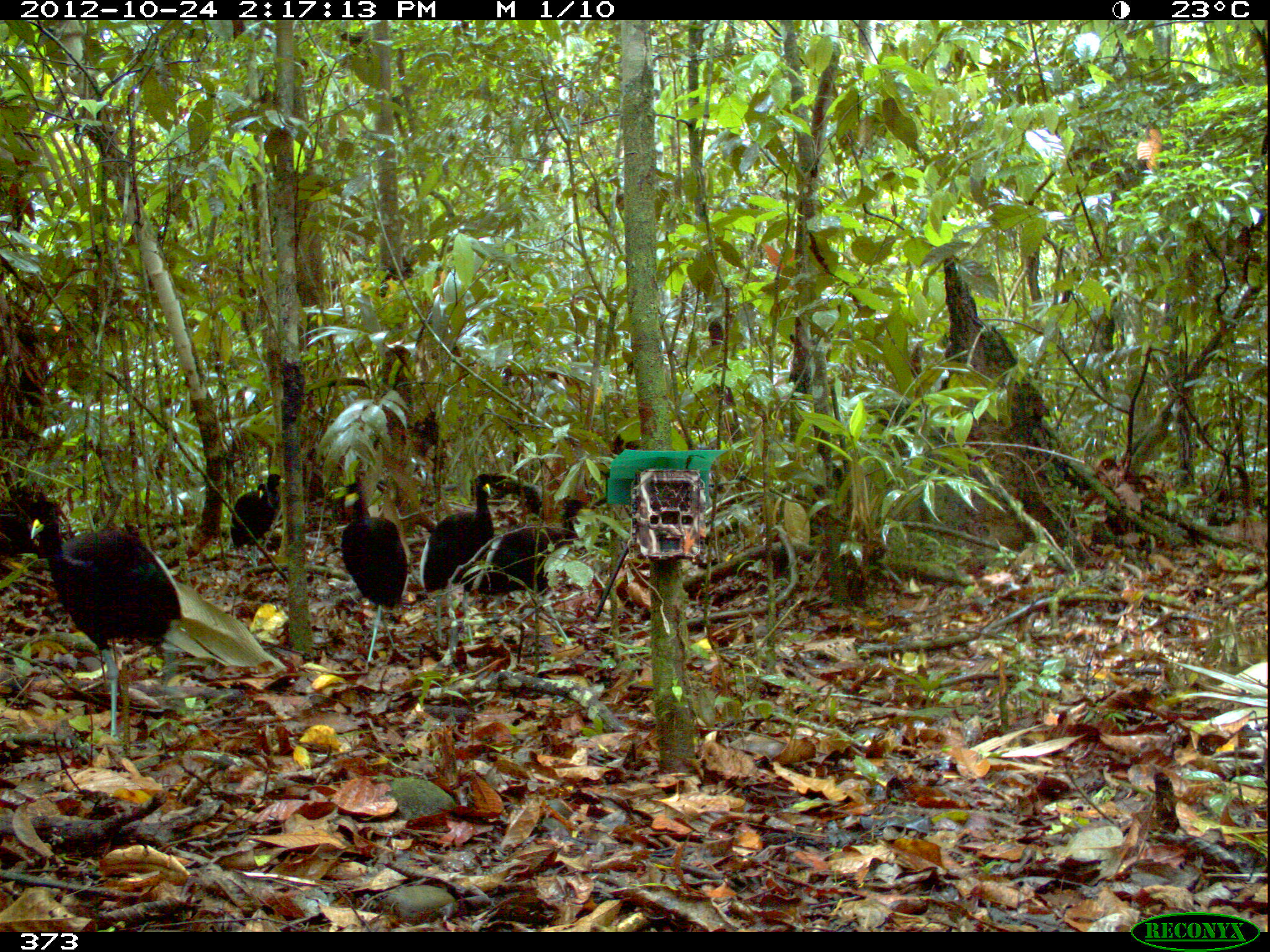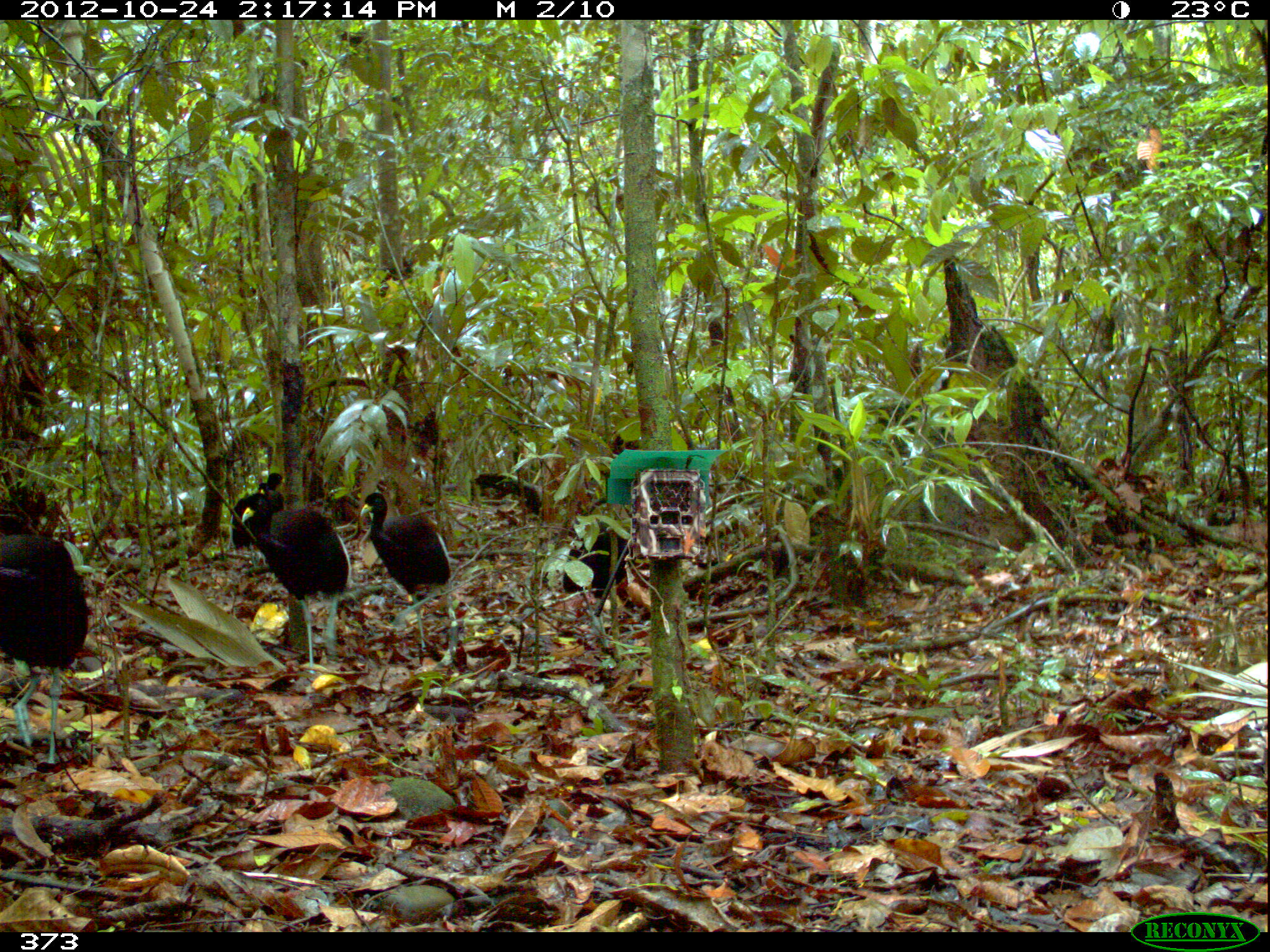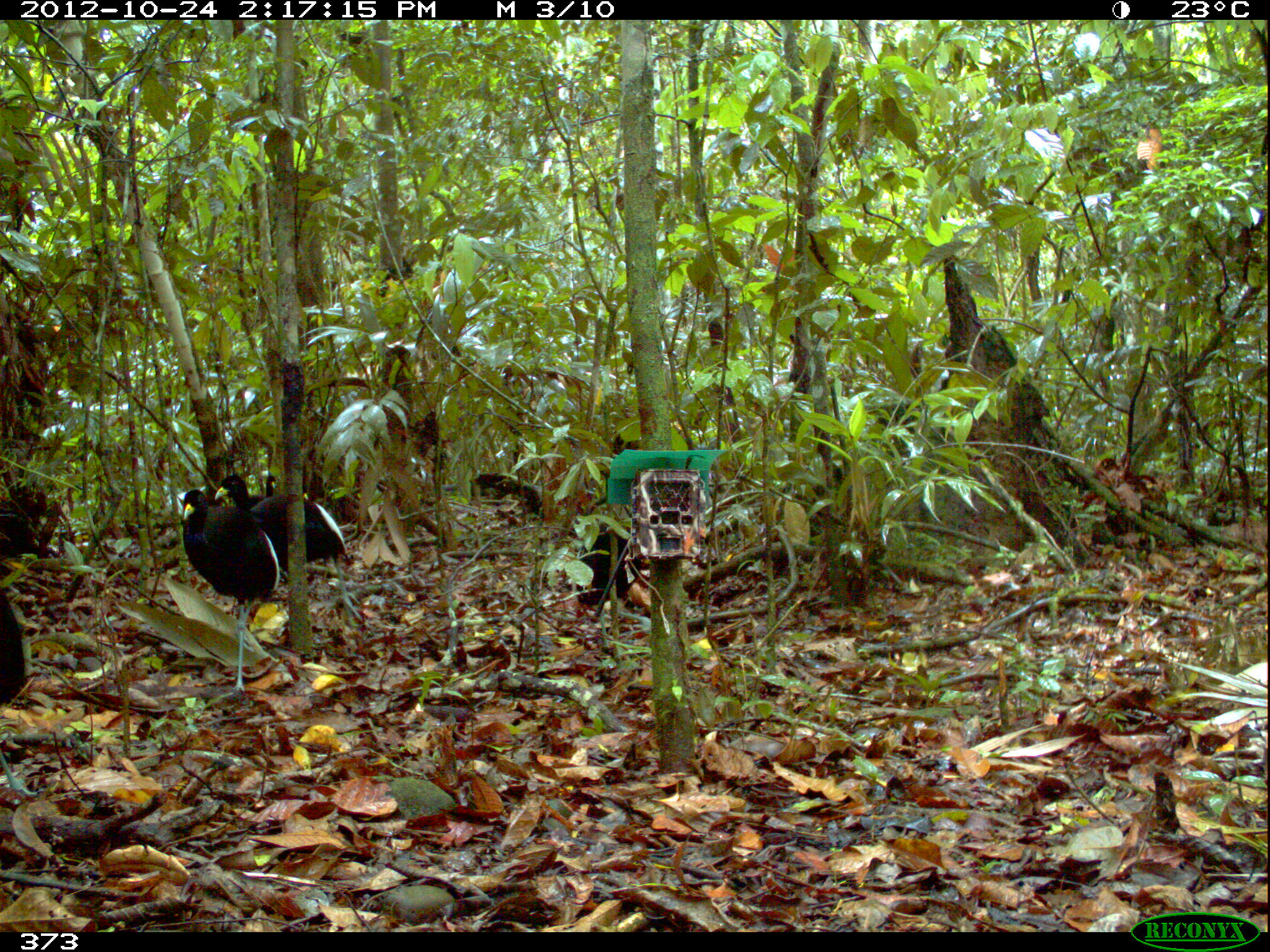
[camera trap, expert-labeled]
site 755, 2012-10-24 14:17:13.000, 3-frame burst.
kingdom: Animalia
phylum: Chordata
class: Aves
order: Gruiformes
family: Psophiidae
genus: Psophia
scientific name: Psophia leucoptera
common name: pale-winged trumpeter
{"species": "Psophia leucoptera (pale-winged trumpeter)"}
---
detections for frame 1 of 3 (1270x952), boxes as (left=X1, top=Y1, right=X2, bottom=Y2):
psophia leucoptera: (left=25, top=501, right=185, bottom=745); (left=450, top=478, right=592, bottom=646); (left=412, top=472, right=513, bottom=658); (left=333, top=478, right=409, bottom=669); (left=228, top=483, right=275, bottom=569); (left=267, top=473, right=286, bottom=545)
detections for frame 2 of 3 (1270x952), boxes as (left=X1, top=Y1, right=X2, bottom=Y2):
psophia leucoptera: (left=0, top=527, right=90, bottom=768); (left=240, top=496, right=349, bottom=671); (left=361, top=489, right=453, bottom=663); (left=561, top=516, right=632, bottom=626); (left=229, top=472, right=286, bottom=570); (left=227, top=482, right=271, bottom=578)